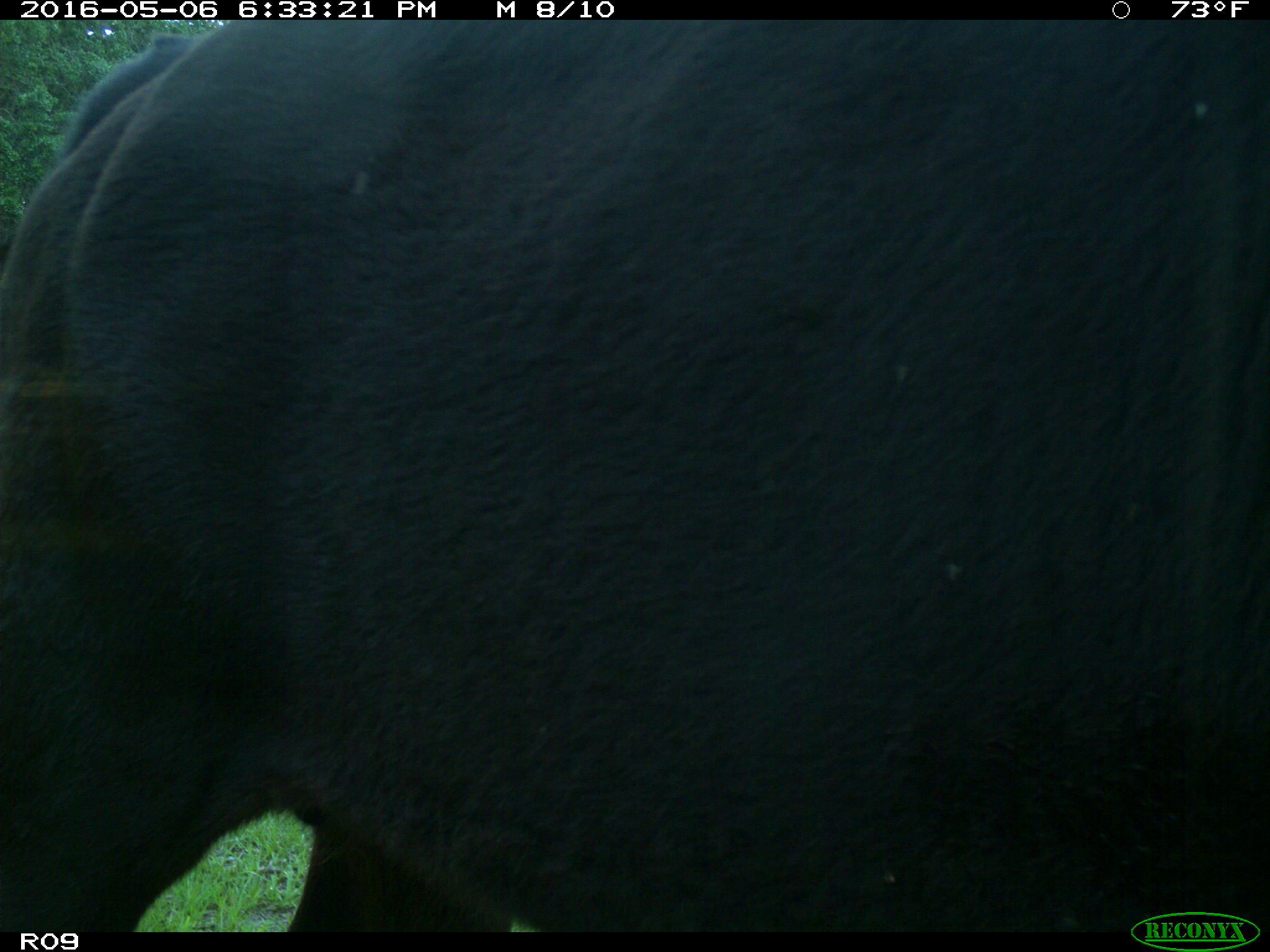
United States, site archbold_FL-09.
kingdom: Animalia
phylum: Chordata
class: Mammalia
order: Artiodactyla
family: Bovidae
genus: Bos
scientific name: Bos taurus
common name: domestic cow